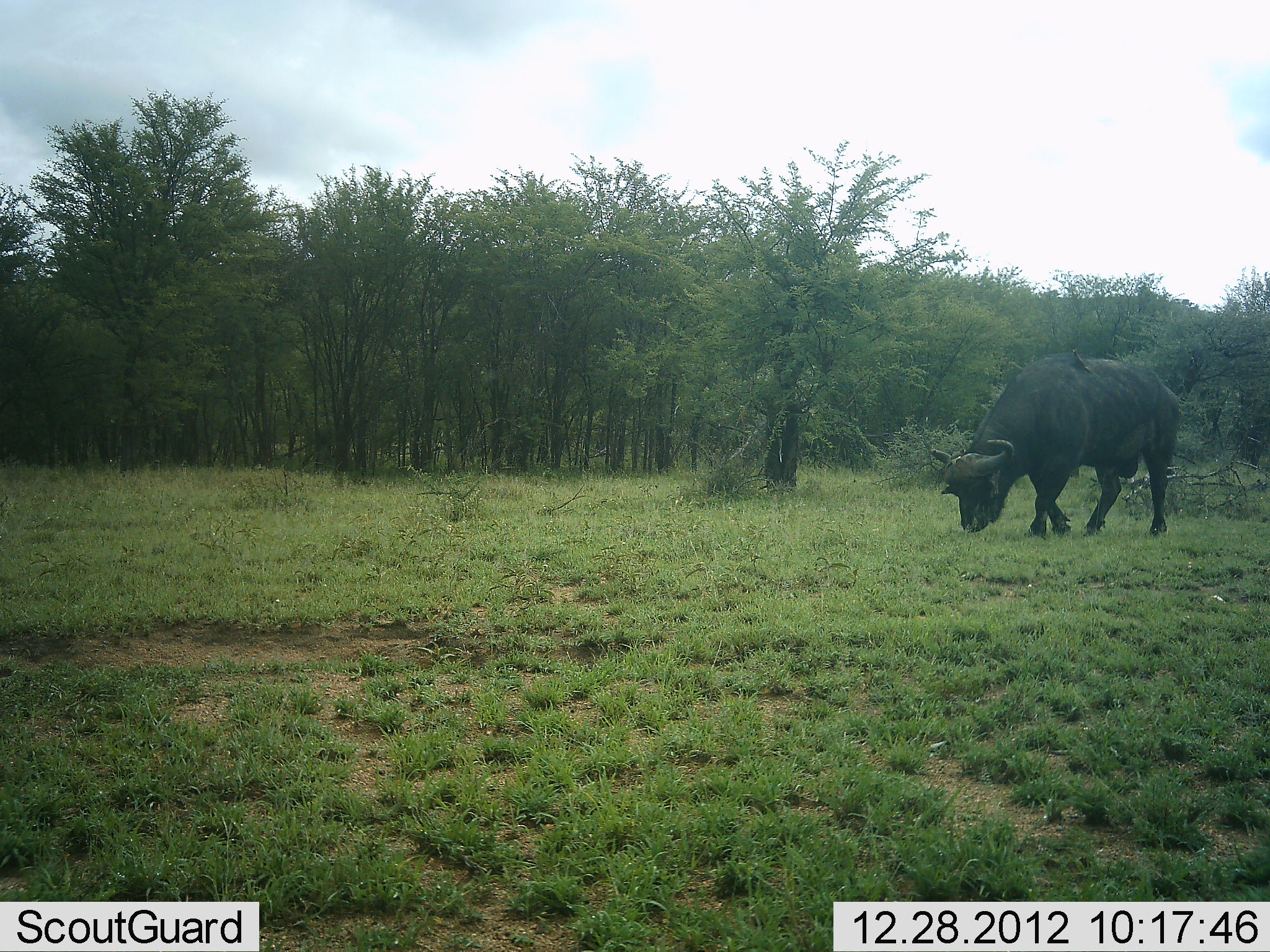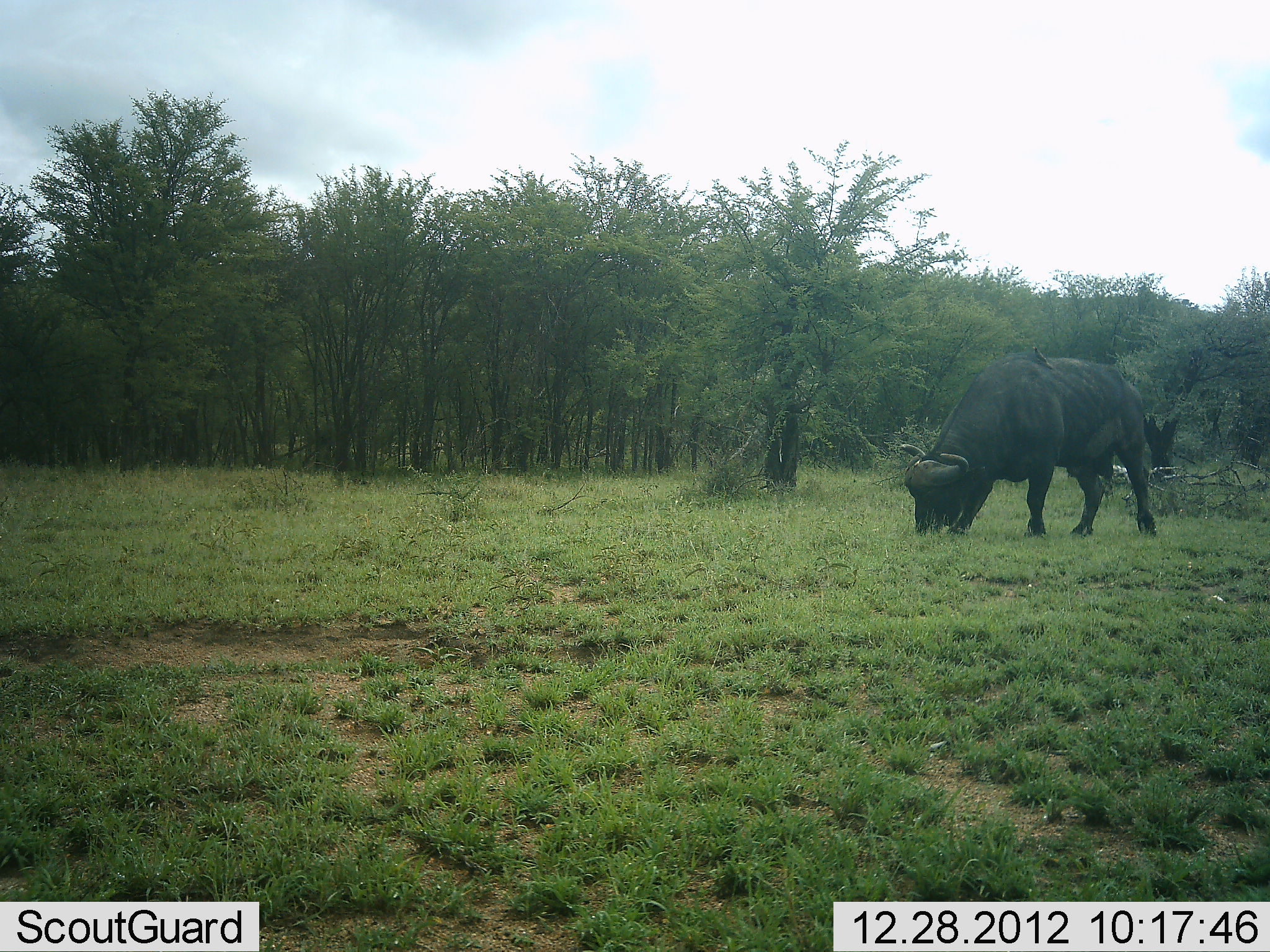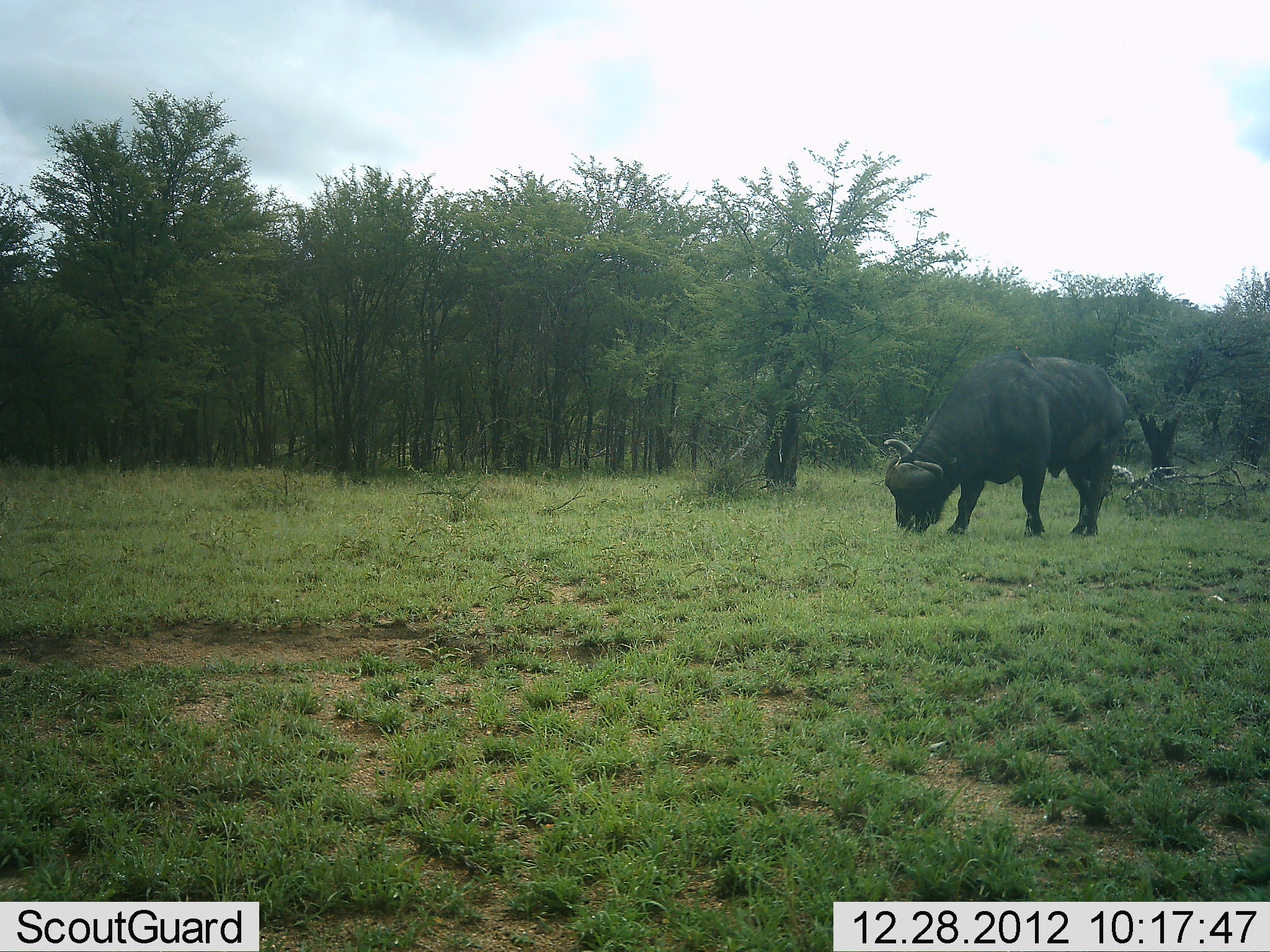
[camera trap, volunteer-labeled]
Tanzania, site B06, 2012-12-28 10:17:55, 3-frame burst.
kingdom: Animalia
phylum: Chordata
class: Mammalia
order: Artiodactyla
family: Bovidae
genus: Syncerus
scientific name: Syncerus caffer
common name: cape buffalo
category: buffalo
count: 1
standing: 12%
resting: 0%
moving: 31%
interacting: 0%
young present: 0%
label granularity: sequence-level